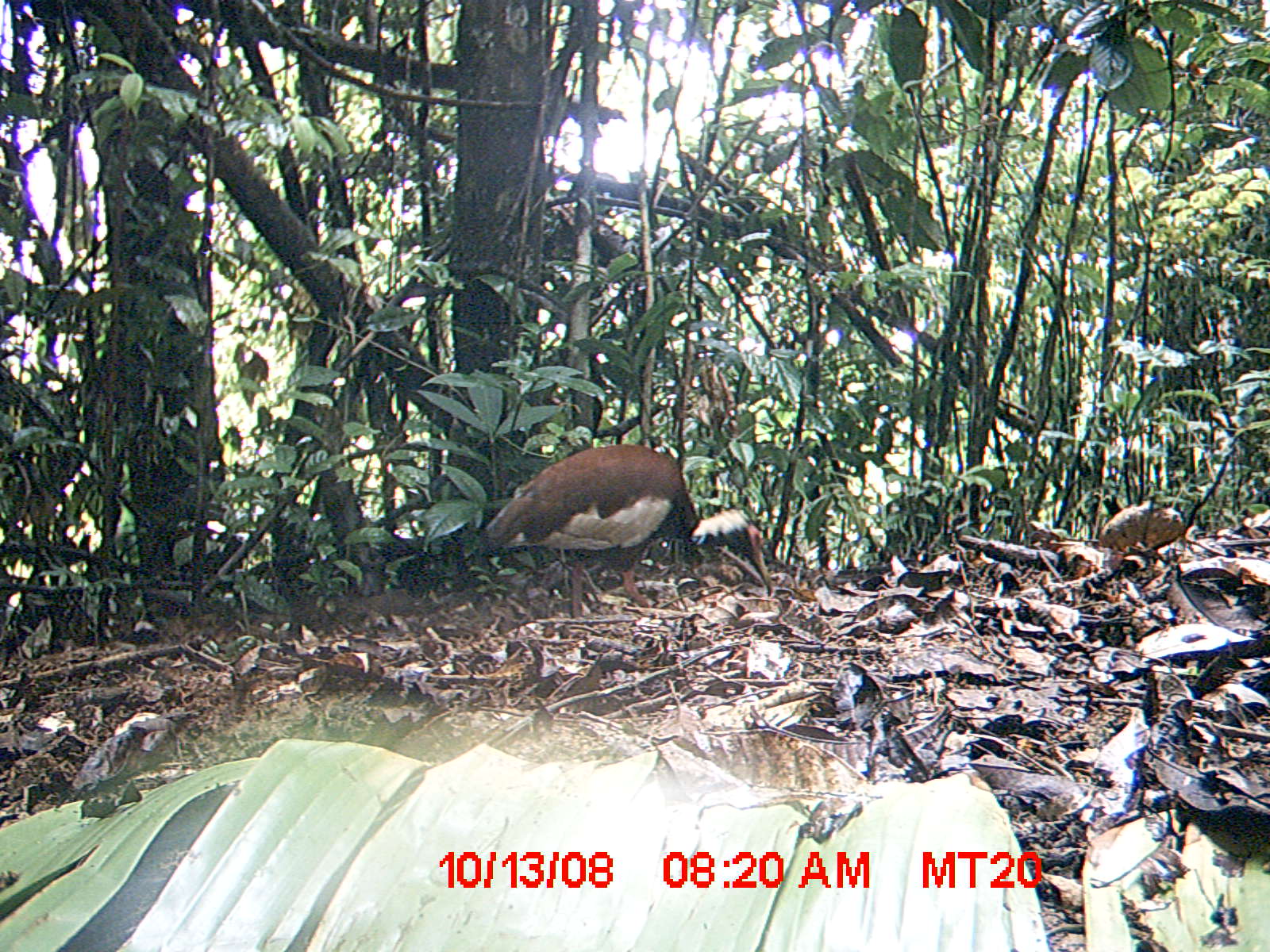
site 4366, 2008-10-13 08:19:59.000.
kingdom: Animalia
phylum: Chordata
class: Aves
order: Pelecaniformes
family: Threskiornithidae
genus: Lophotibis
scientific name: Lophotibis cristata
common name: madagascan ibis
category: lophotibis cristataa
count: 2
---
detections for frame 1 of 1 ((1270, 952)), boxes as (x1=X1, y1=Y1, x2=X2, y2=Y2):
lophotibis cristataa: (x1=473, y1=440, x2=773, y2=624)